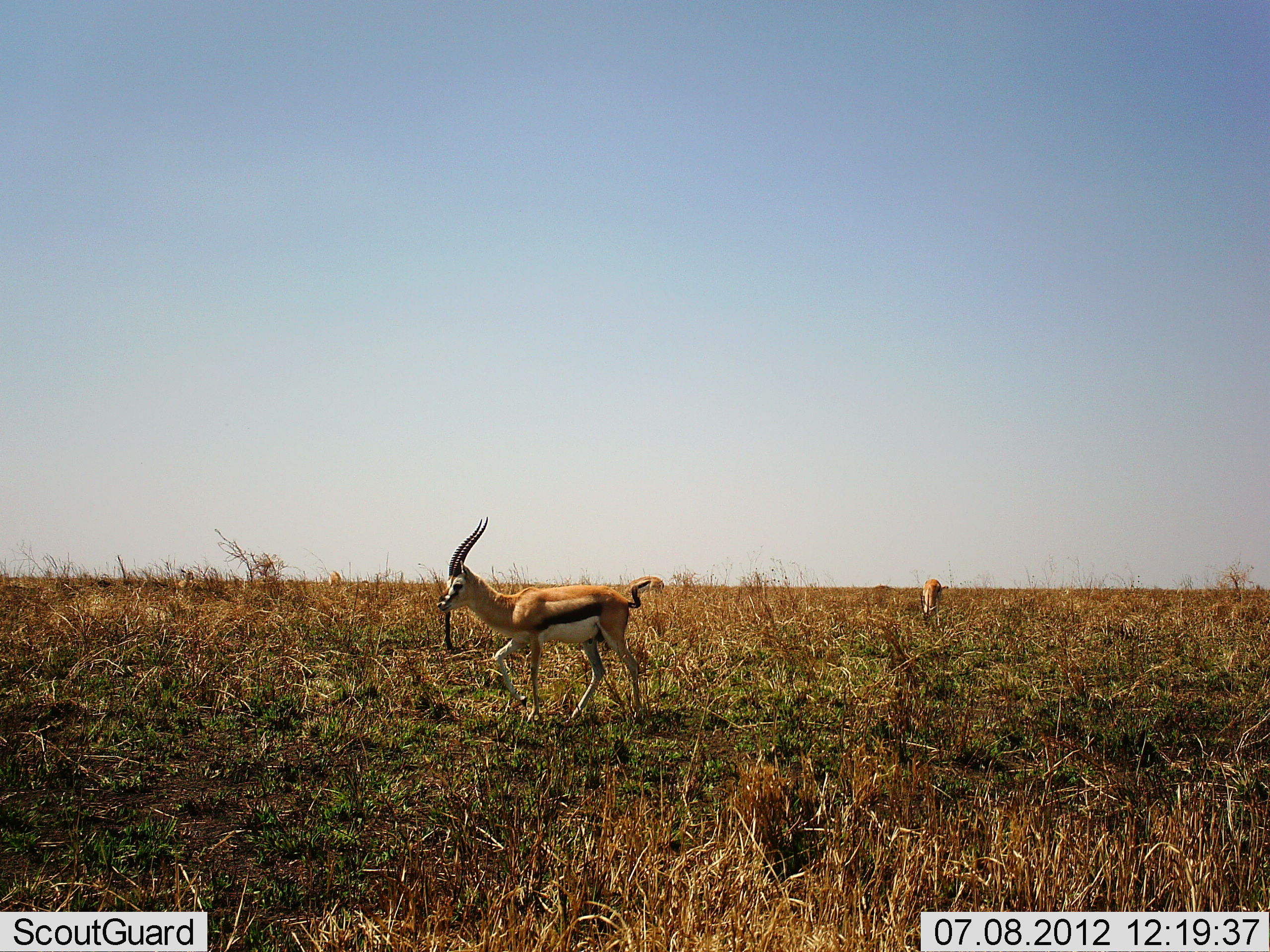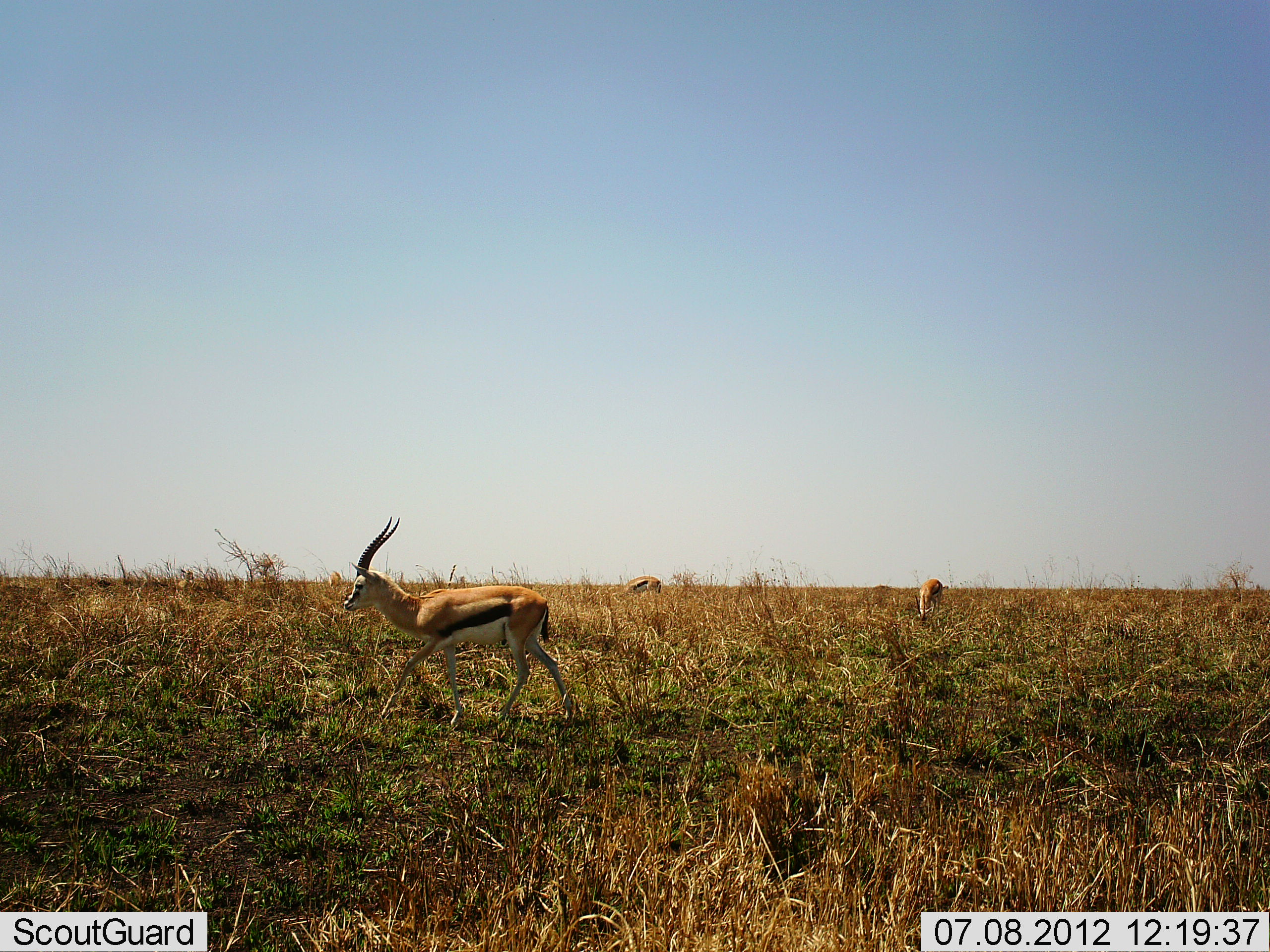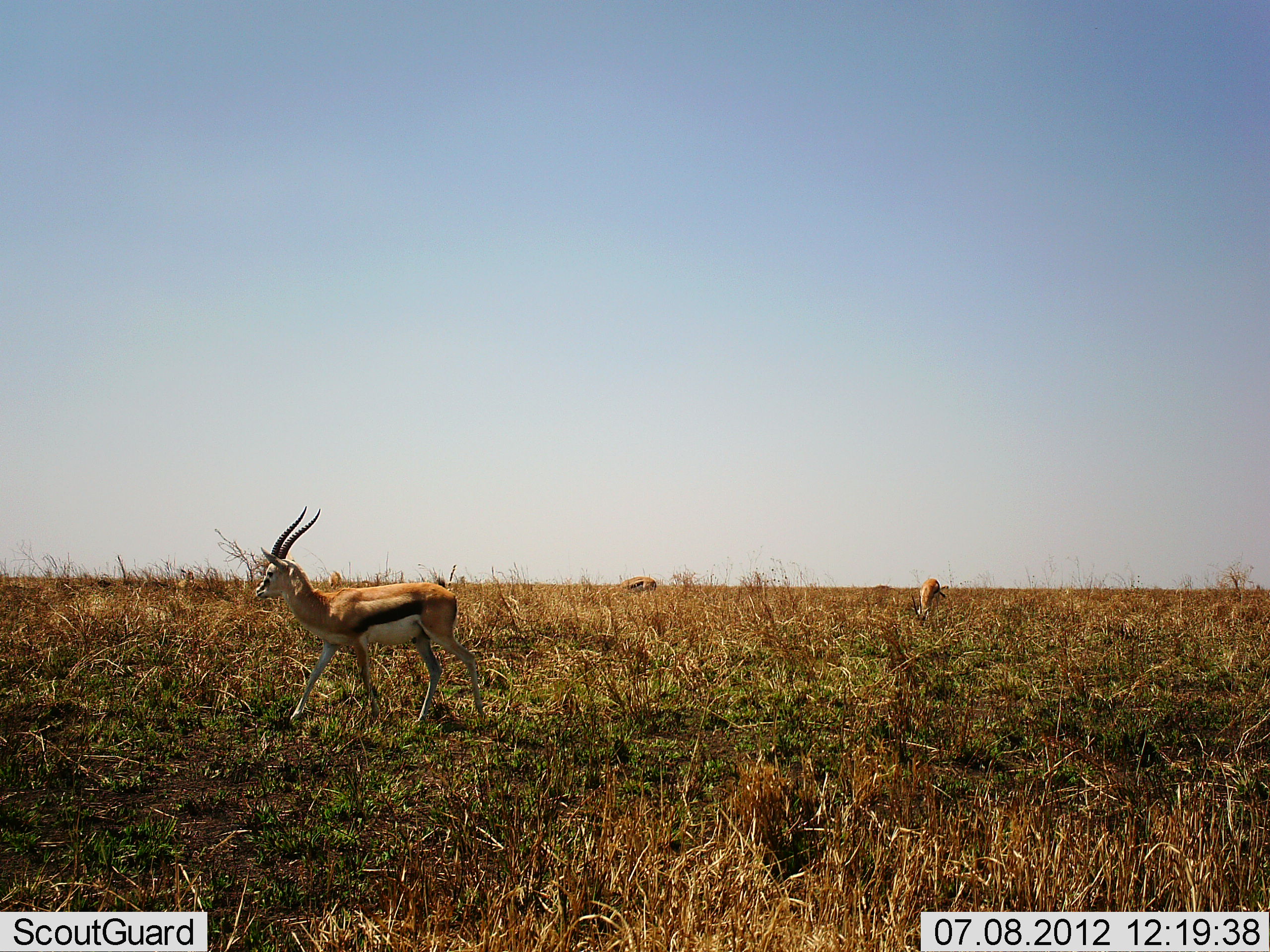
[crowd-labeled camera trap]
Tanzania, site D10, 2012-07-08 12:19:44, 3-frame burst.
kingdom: Animalia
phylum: Chordata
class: Mammalia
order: Artiodactyla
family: Bovidae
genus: Eudorcas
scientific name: Eudorcas thomsonii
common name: thomson's gazelle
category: gazellethomsons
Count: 3.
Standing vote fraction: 30%.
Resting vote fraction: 0%.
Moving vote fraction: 100%.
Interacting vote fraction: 0%.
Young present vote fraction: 0%.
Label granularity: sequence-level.